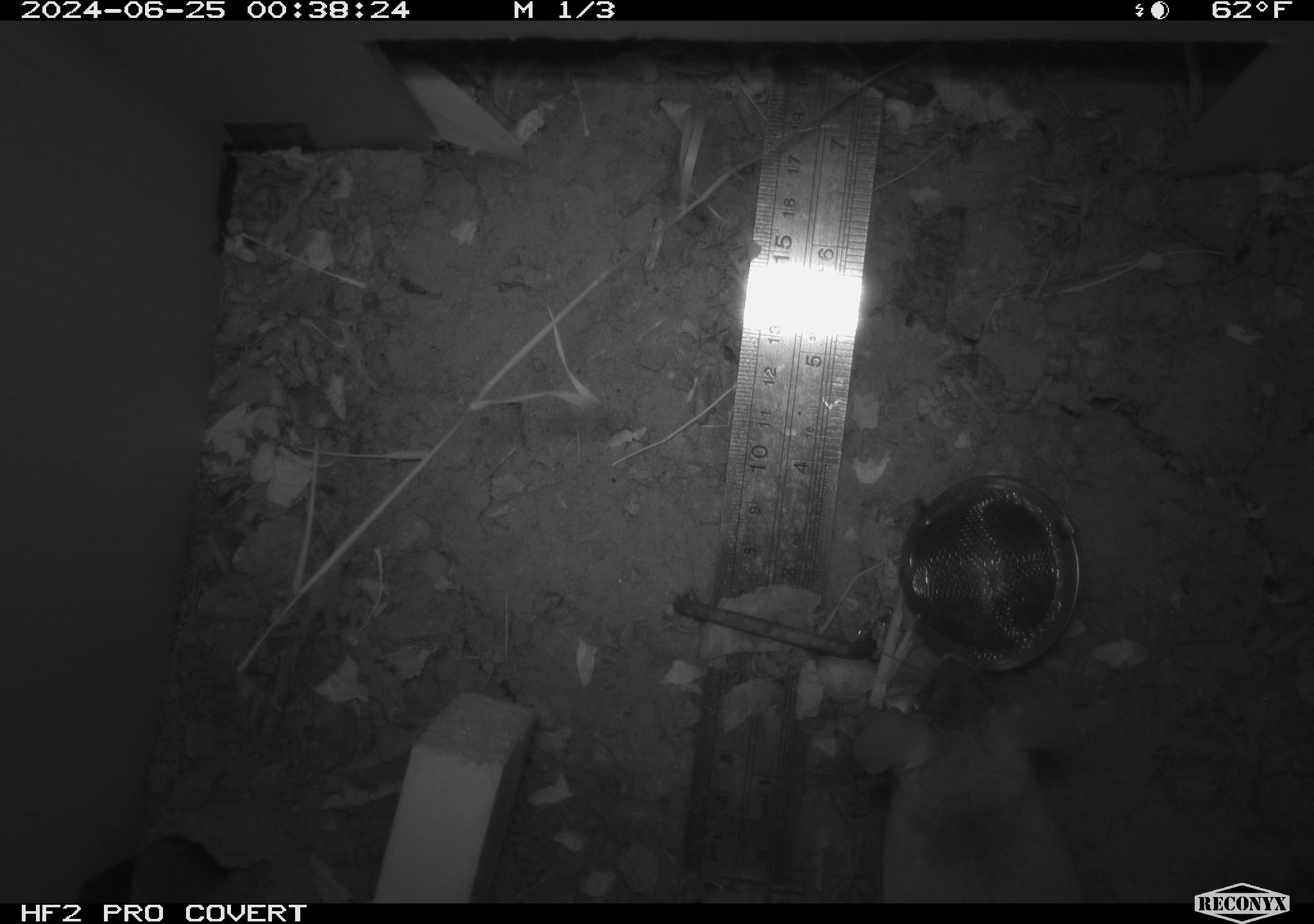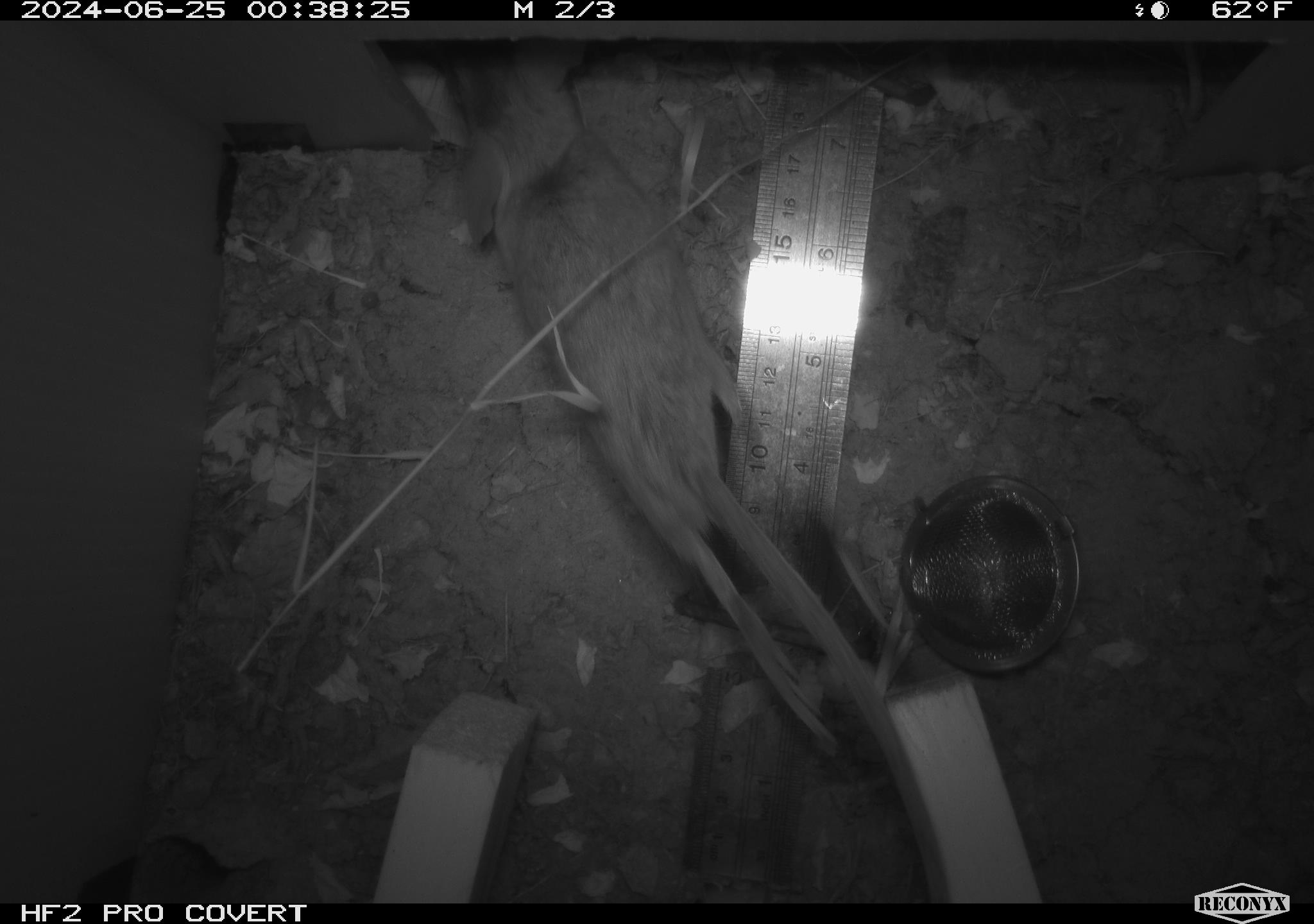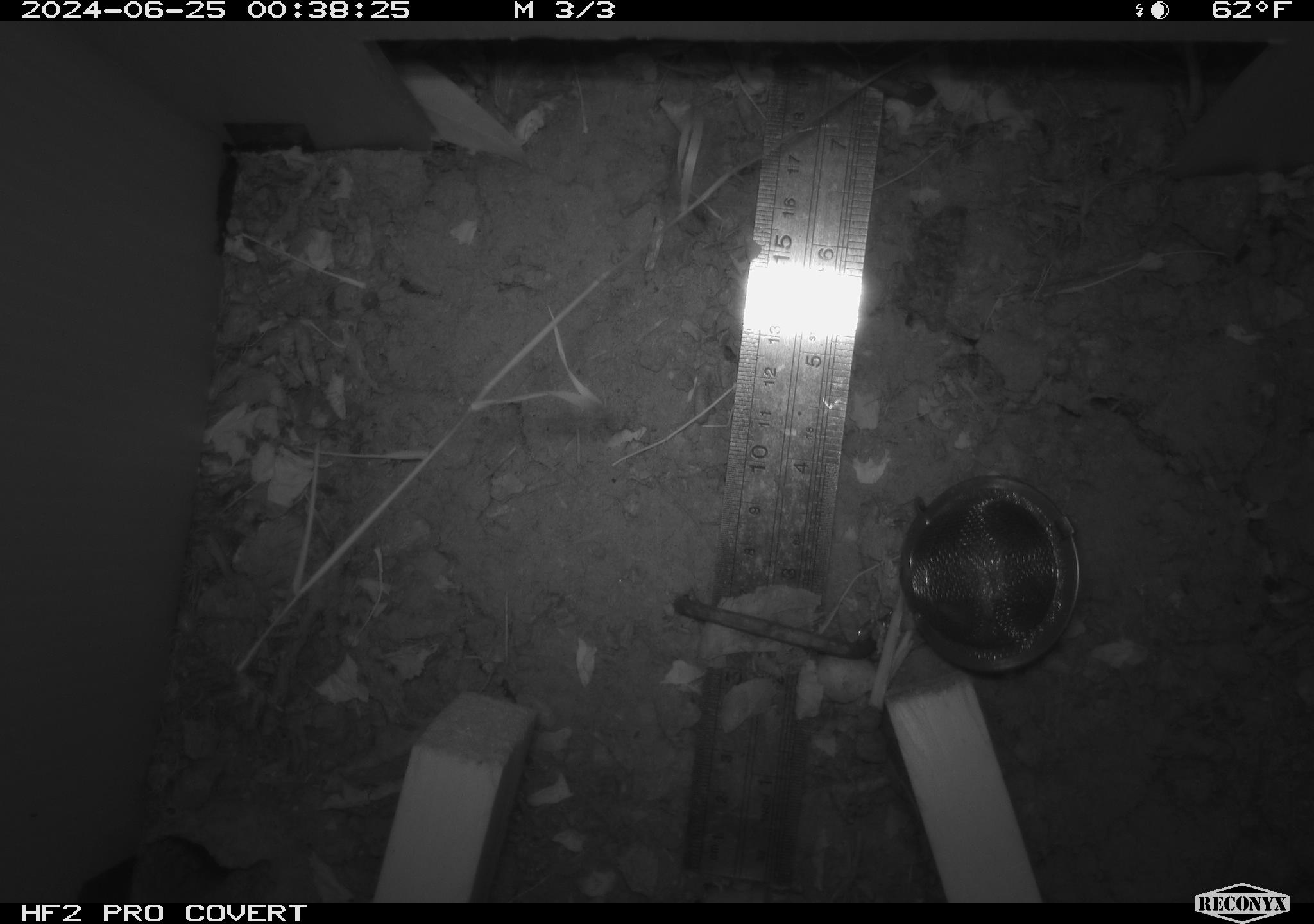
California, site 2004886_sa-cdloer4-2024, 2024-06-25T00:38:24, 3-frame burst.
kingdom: Animalia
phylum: Chordata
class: Mammalia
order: Rodentia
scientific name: Rodentia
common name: rodent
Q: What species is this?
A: Rodent (Rodentia).